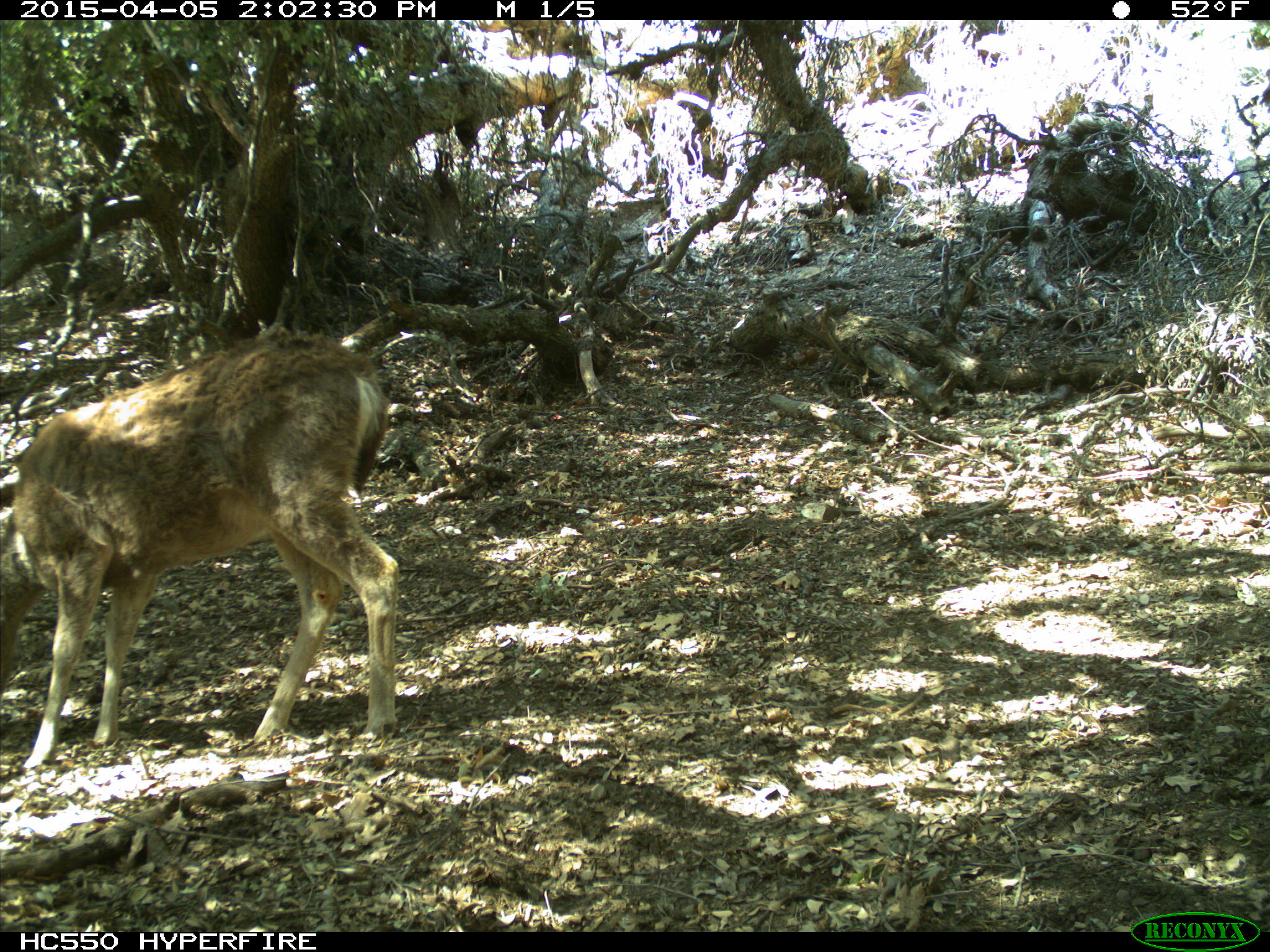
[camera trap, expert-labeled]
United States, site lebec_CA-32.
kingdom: Animalia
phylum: Chordata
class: Mammalia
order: Artiodactyla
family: Cervidae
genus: Odocoileus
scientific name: Odocoileus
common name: deer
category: unidentified deer